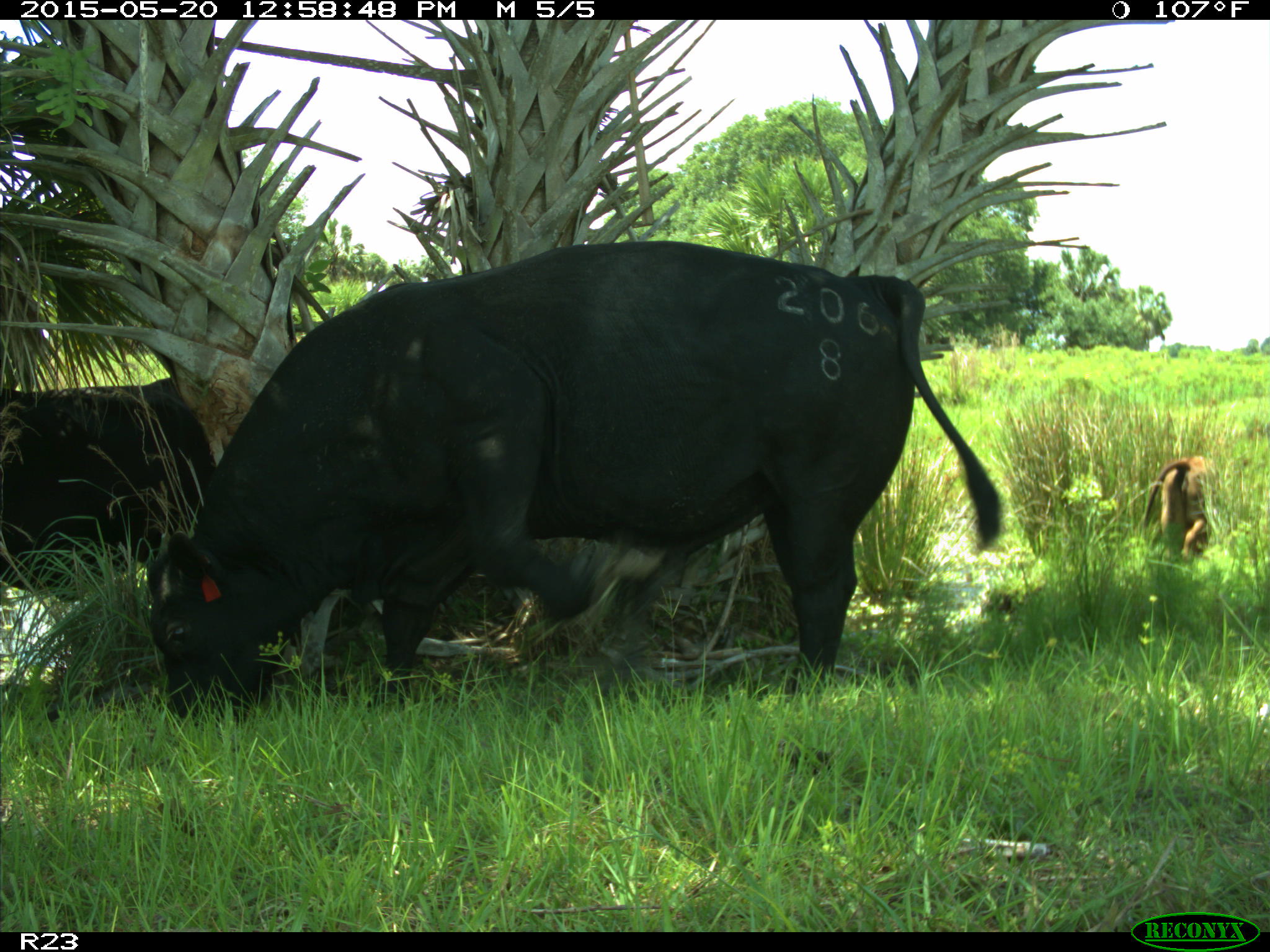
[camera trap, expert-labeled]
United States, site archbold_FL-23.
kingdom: Animalia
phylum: Chordata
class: Mammalia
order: Artiodactyla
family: Bovidae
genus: Bos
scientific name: Bos taurus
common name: domestic cow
Bos taurus (domestic cow).